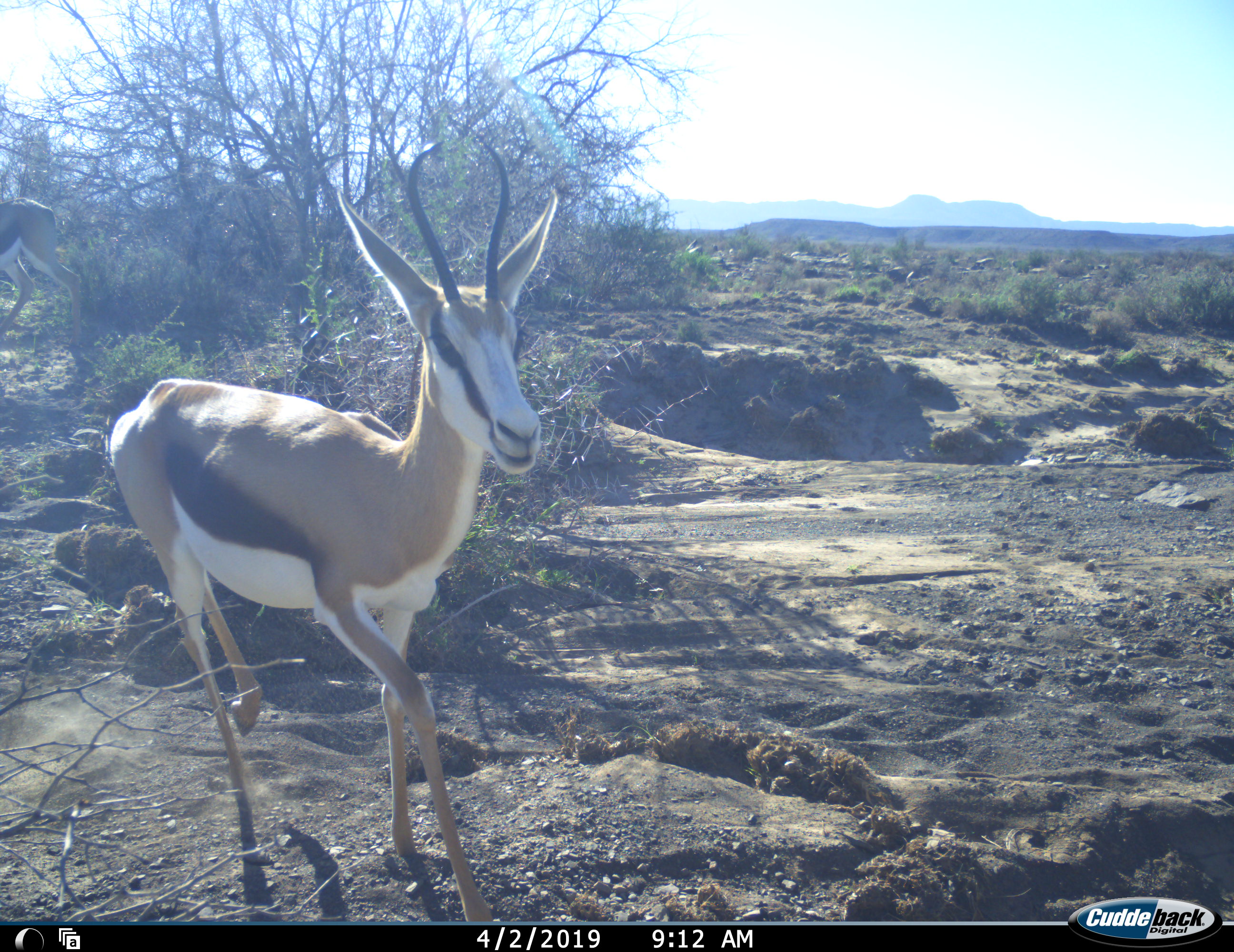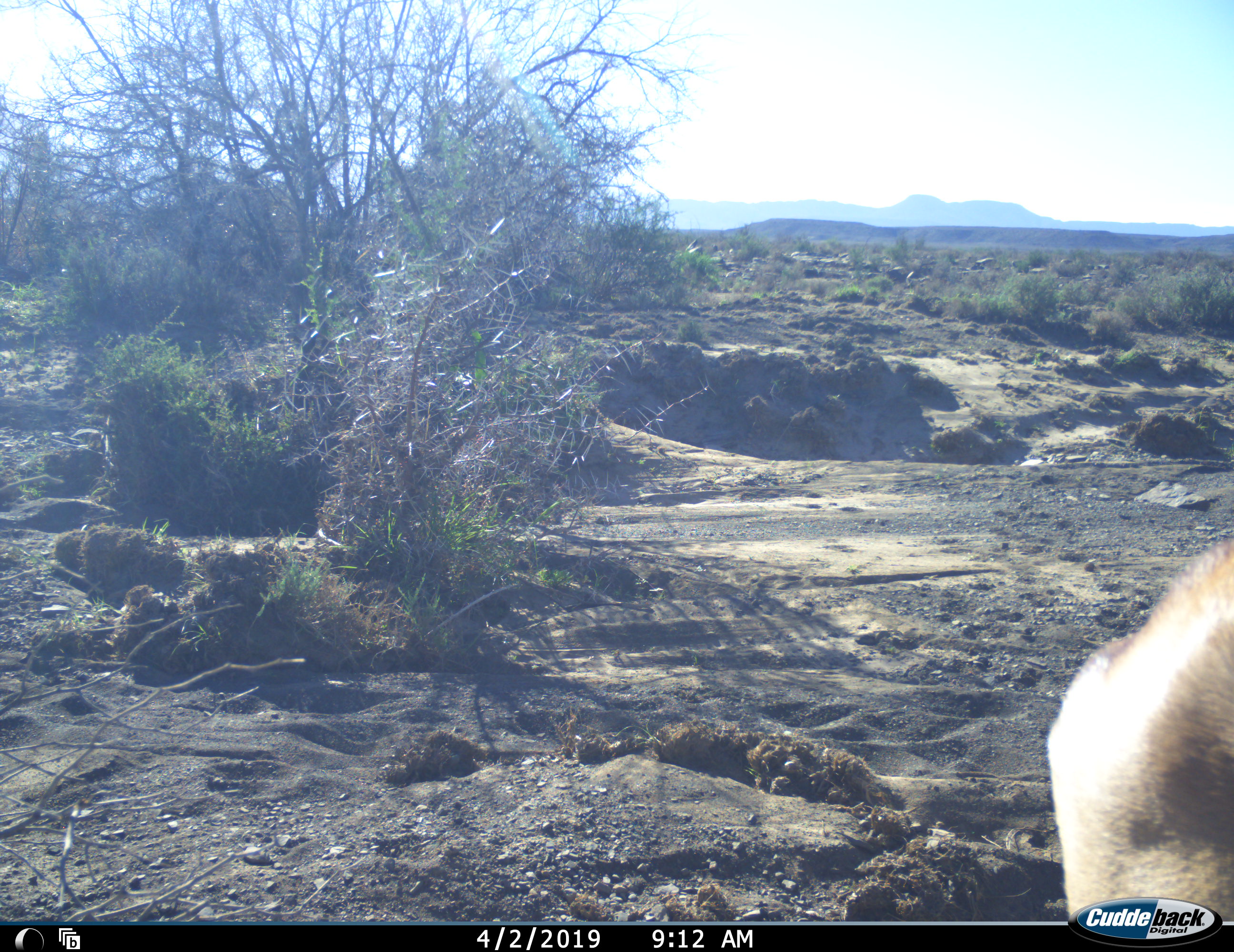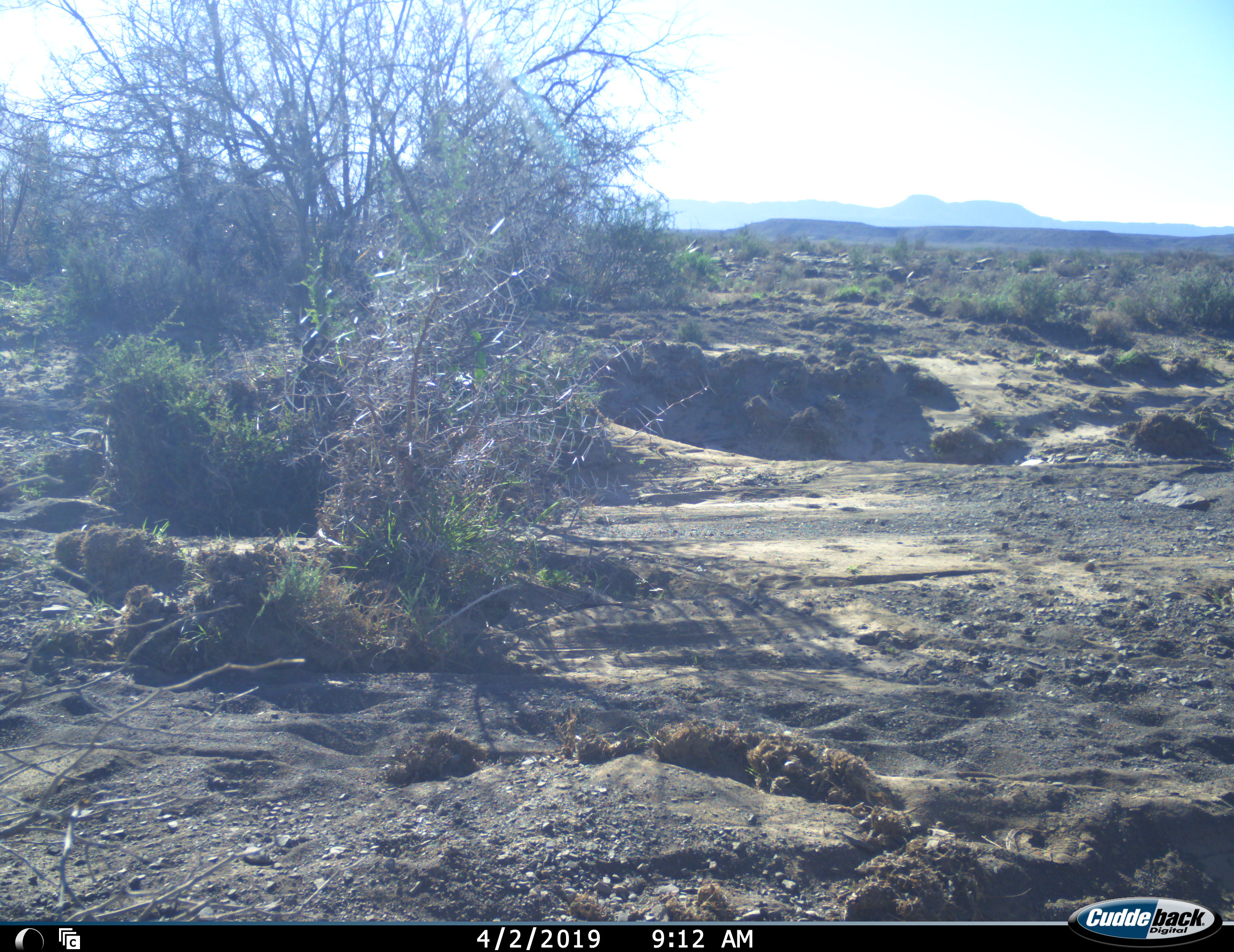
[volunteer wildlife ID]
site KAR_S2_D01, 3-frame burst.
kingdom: Animalia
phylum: Chordata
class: Mammalia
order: Artiodactyla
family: Bovidae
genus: Antidorcas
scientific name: Antidorcas marsupialis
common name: springbok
Springbok (Antidorcas marsupialis), count 2. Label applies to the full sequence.